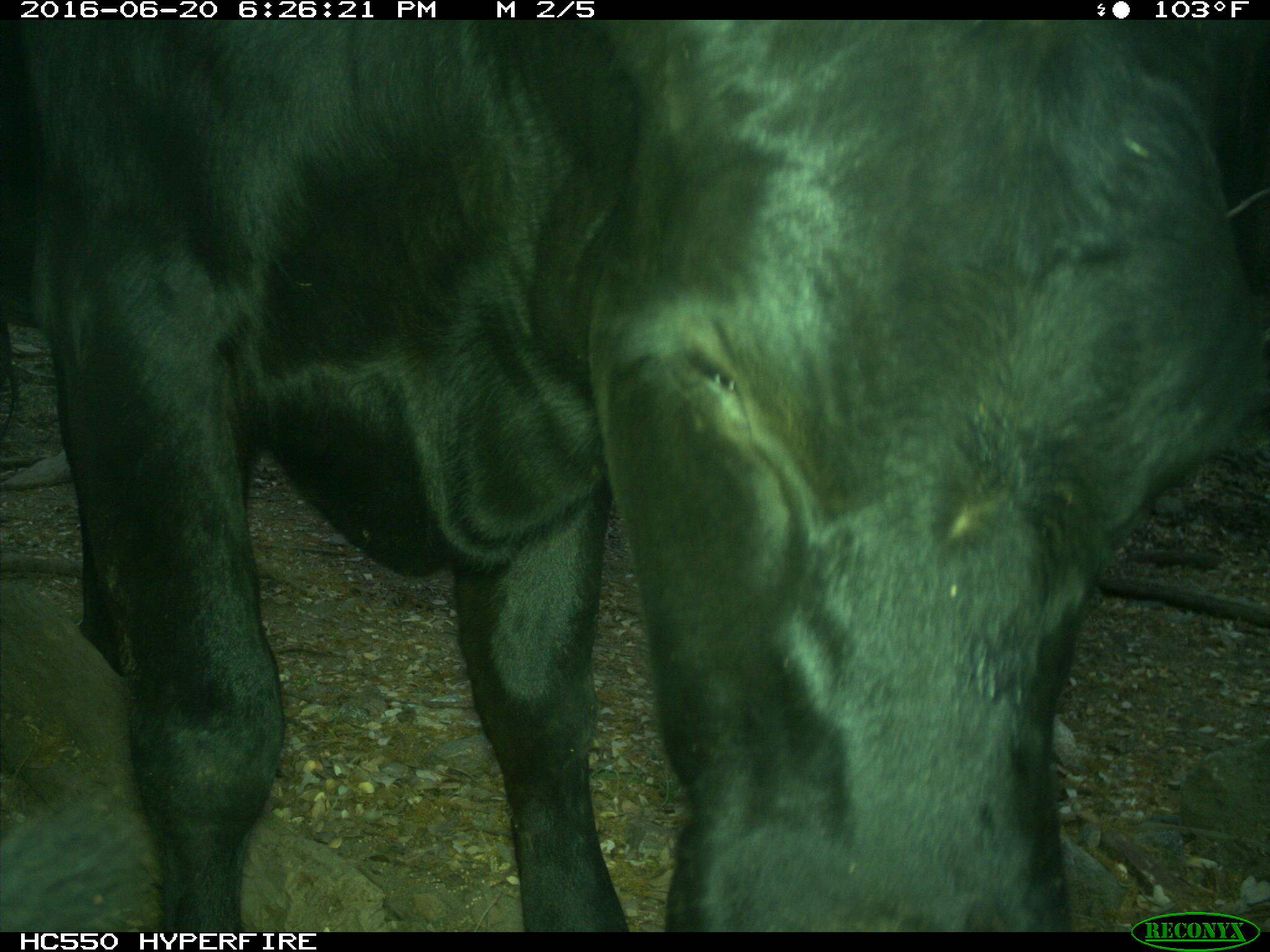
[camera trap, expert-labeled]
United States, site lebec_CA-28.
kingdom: Animalia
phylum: Chordata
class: Mammalia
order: Artiodactyla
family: Bovidae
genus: Bos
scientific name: Bos taurus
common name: domestic cow